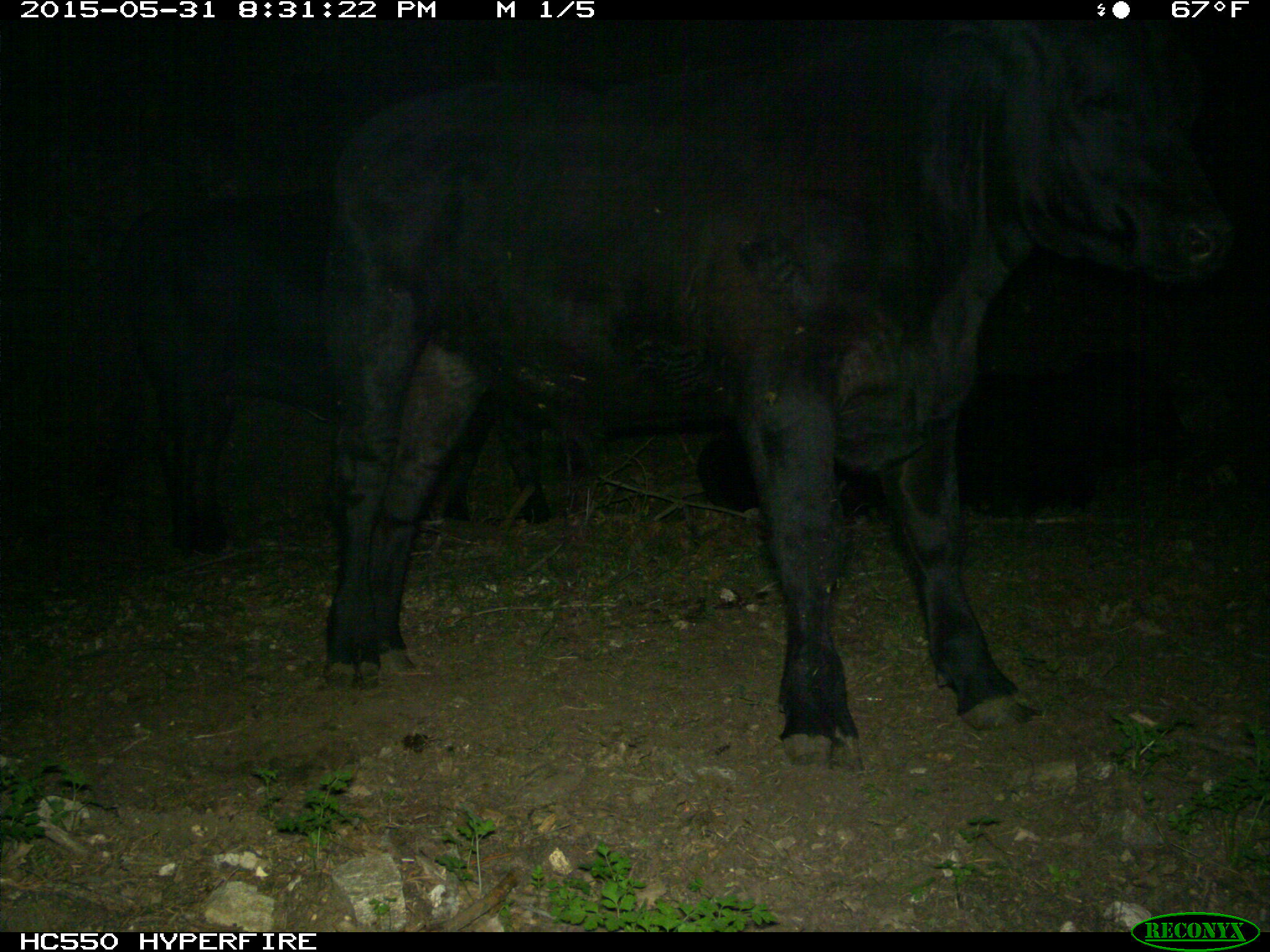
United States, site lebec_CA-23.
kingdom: Animalia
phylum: Chordata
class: Mammalia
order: Artiodactyla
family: Bovidae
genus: Bos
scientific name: Bos taurus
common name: domestic cow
Bos taurus (domestic cow).